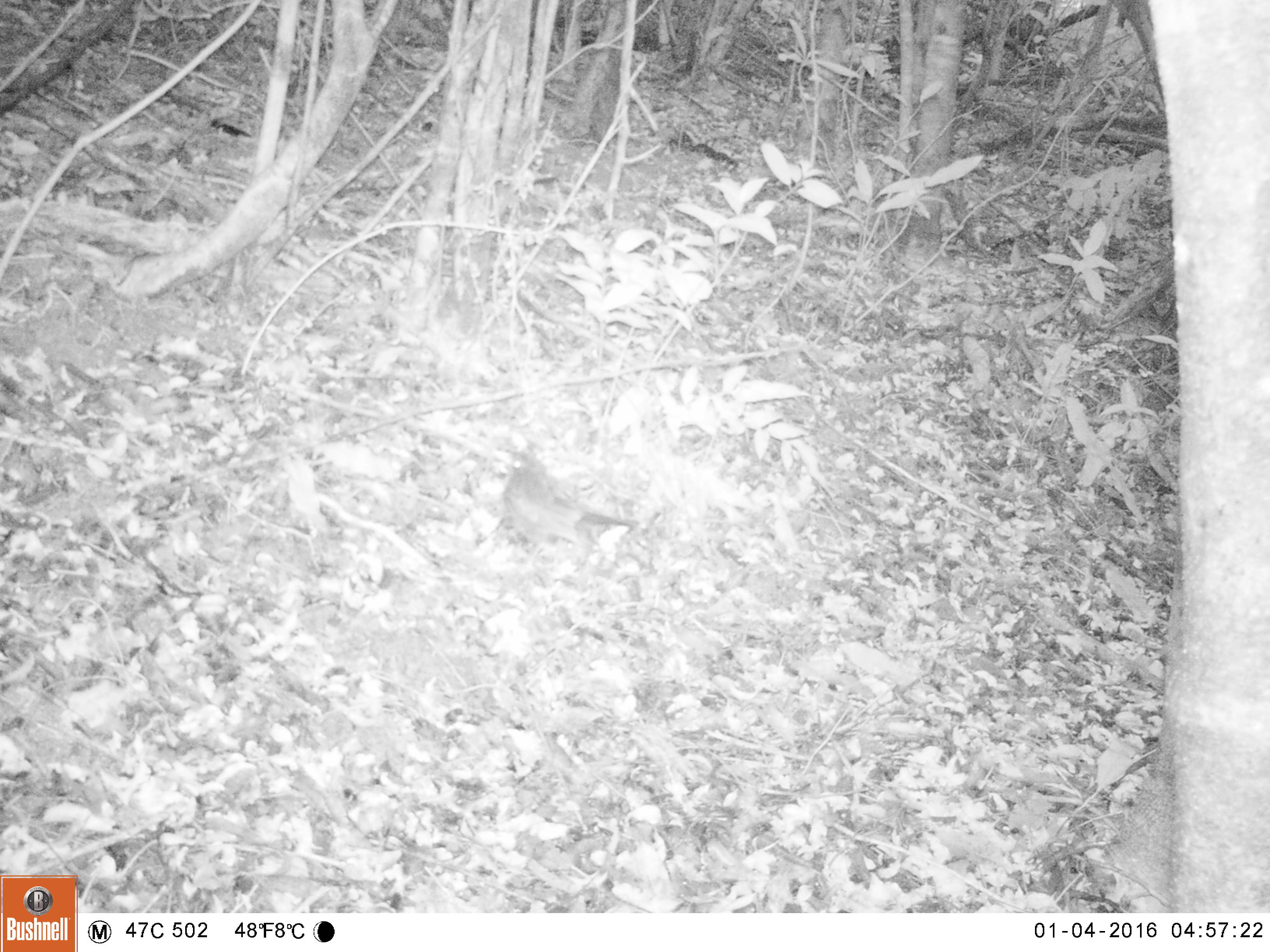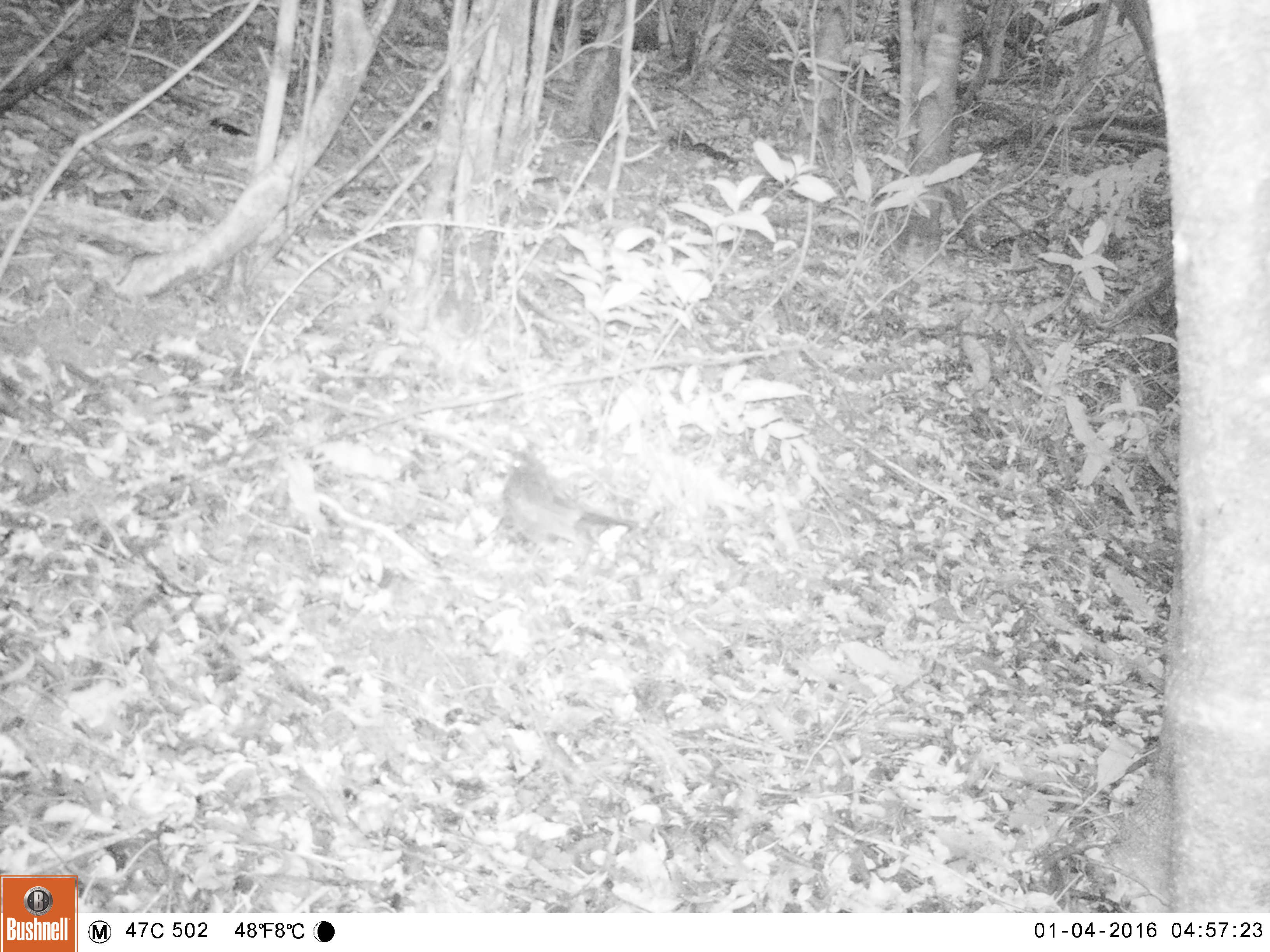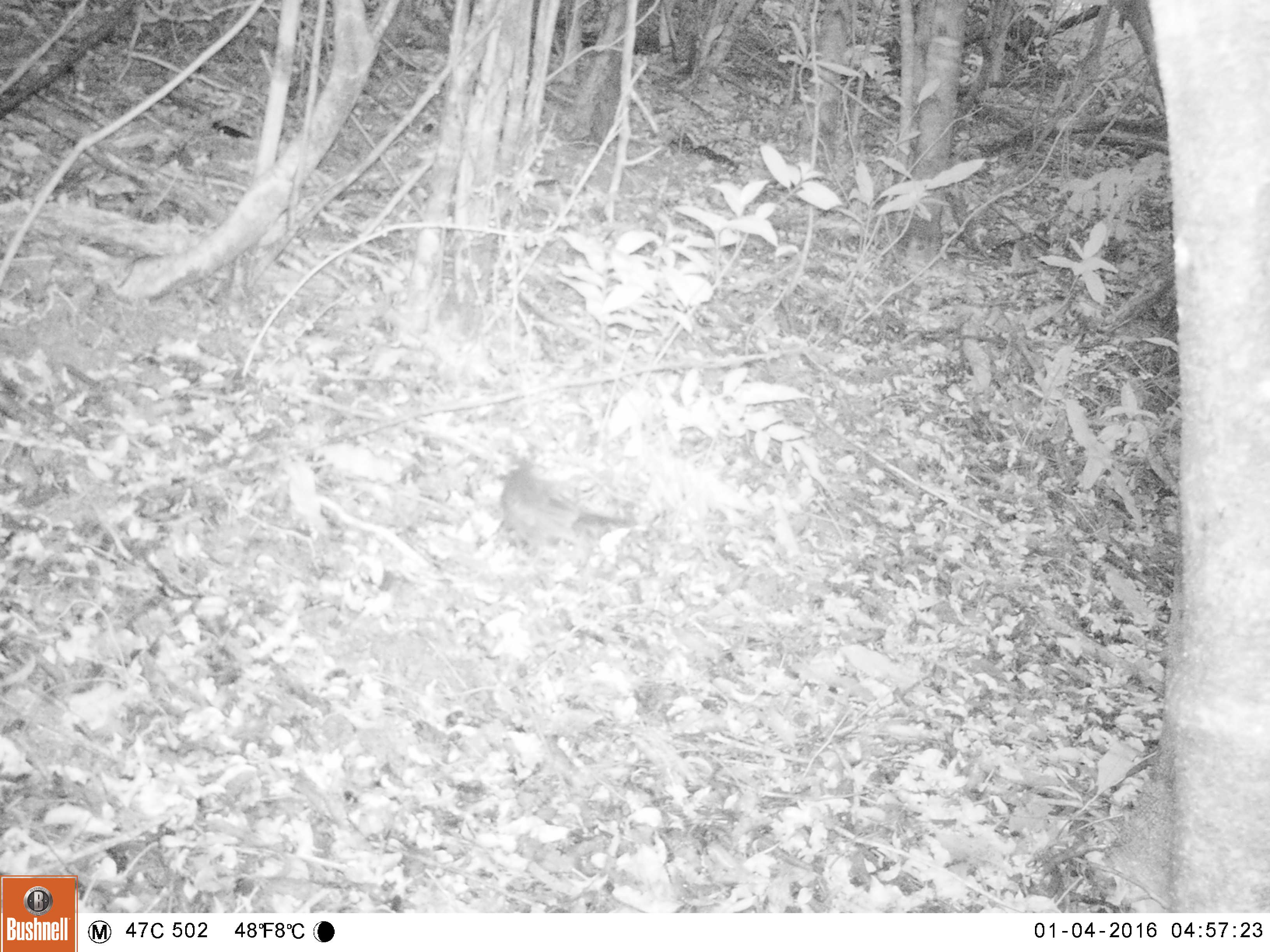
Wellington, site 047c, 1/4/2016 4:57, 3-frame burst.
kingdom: Animalia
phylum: Chordata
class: Aves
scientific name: Aves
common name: bird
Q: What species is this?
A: Bird (Aves).